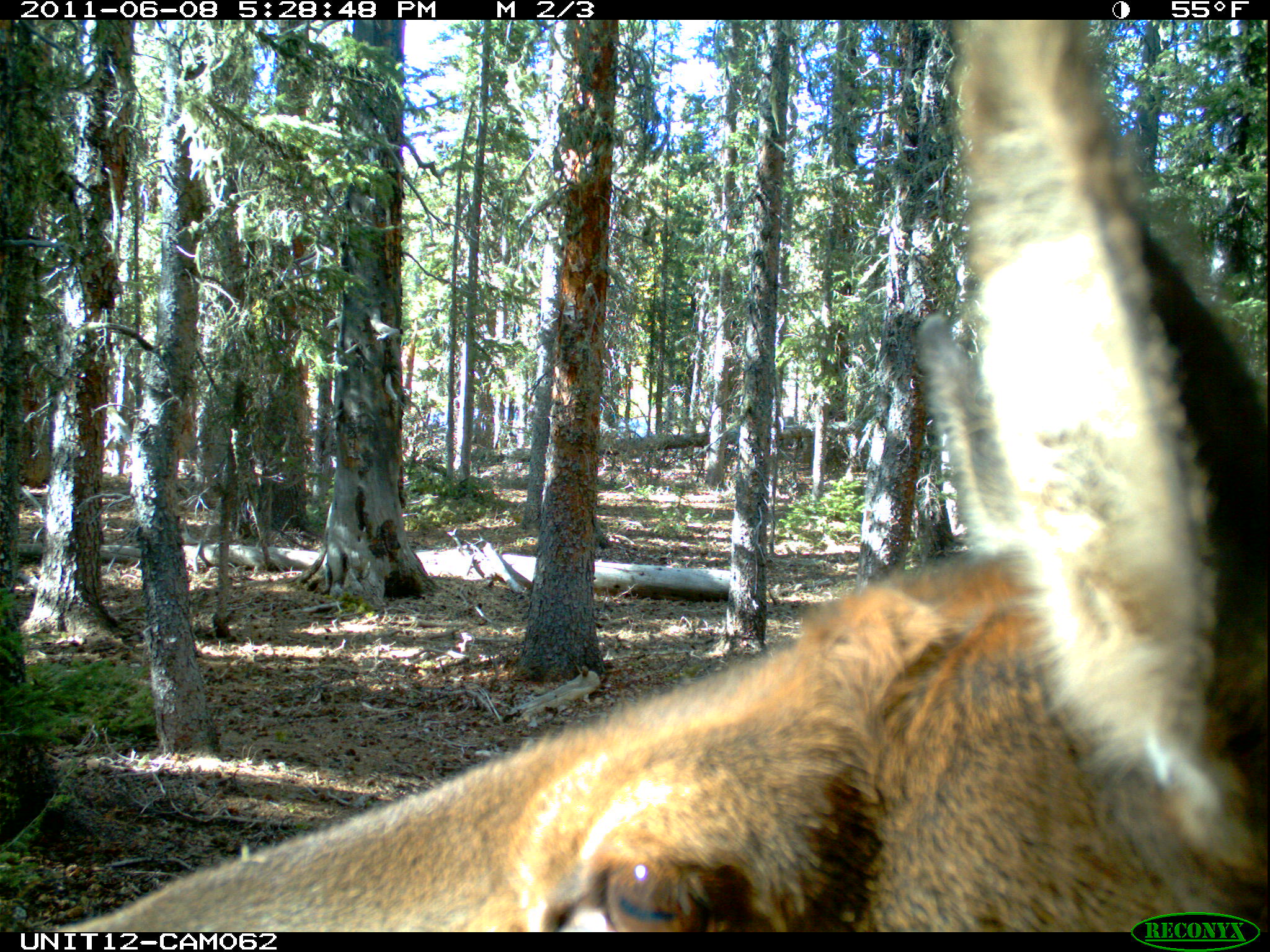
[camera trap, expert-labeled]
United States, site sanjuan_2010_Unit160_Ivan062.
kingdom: Animalia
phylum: Chordata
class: Mammalia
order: Artiodactyla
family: Cervidae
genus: Cervus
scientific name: Cervus elaphus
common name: red deer